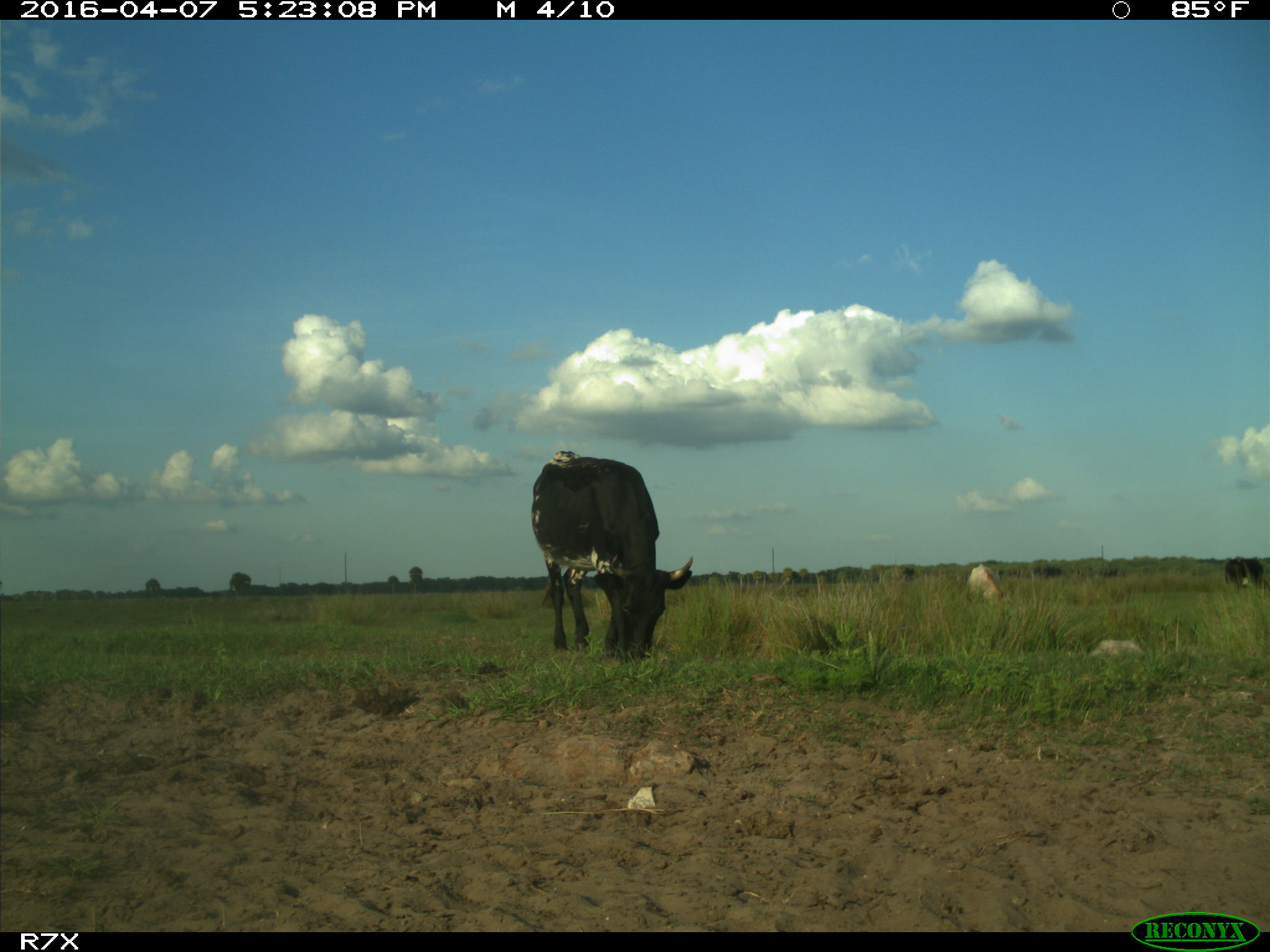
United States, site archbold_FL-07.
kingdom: Animalia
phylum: Chordata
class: Mammalia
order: Artiodactyla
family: Bovidae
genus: Bos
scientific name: Bos taurus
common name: domestic cow